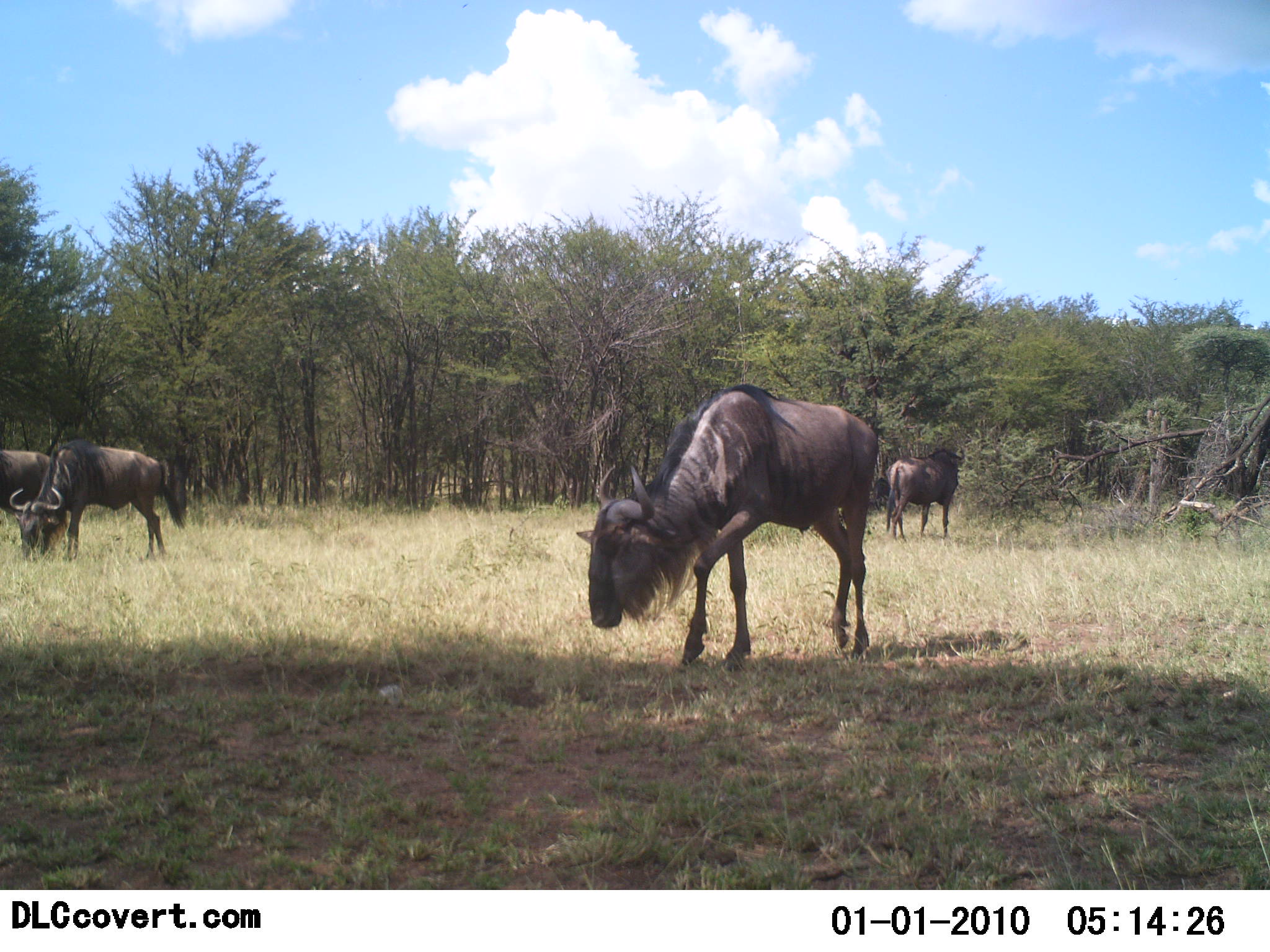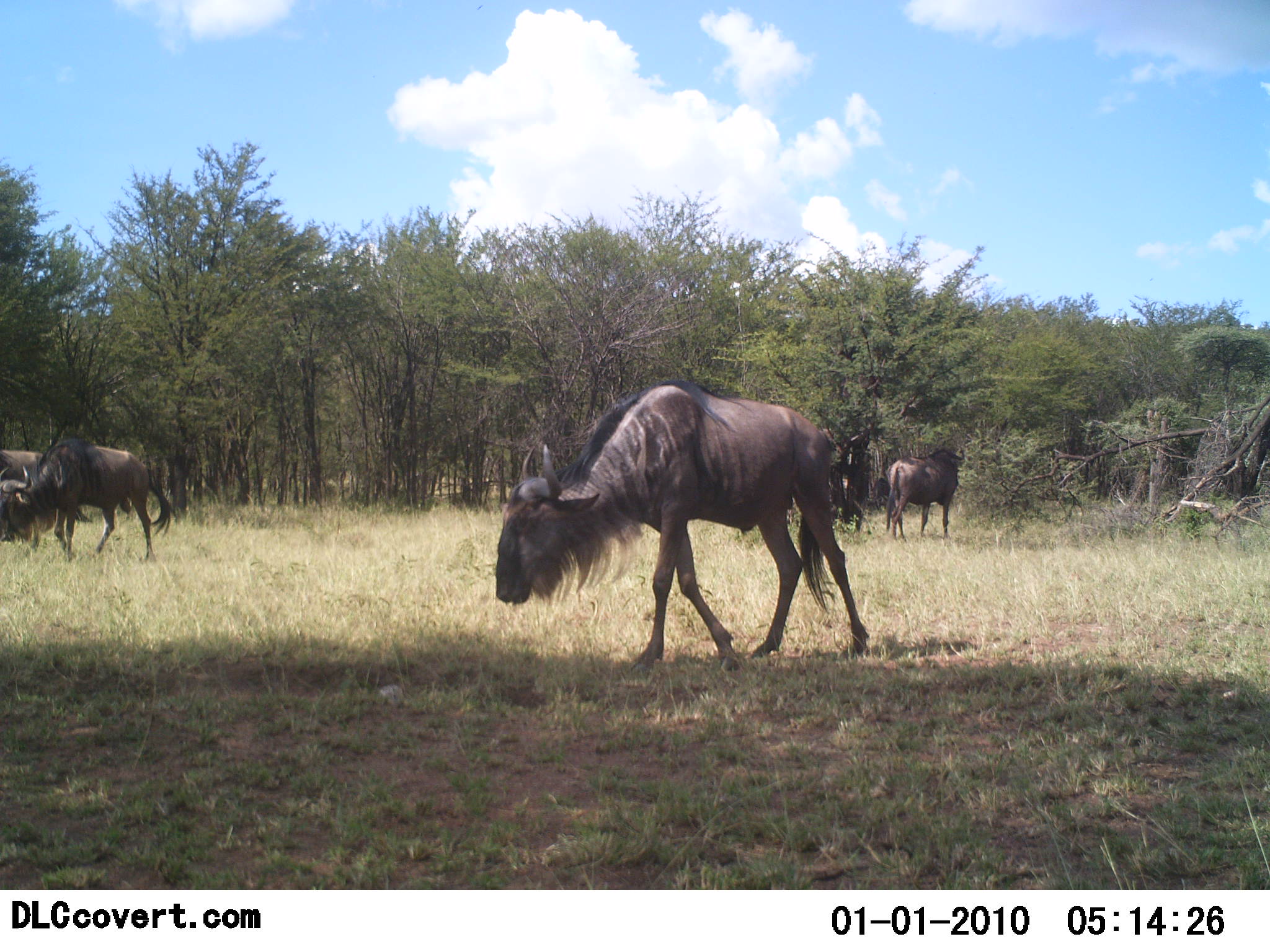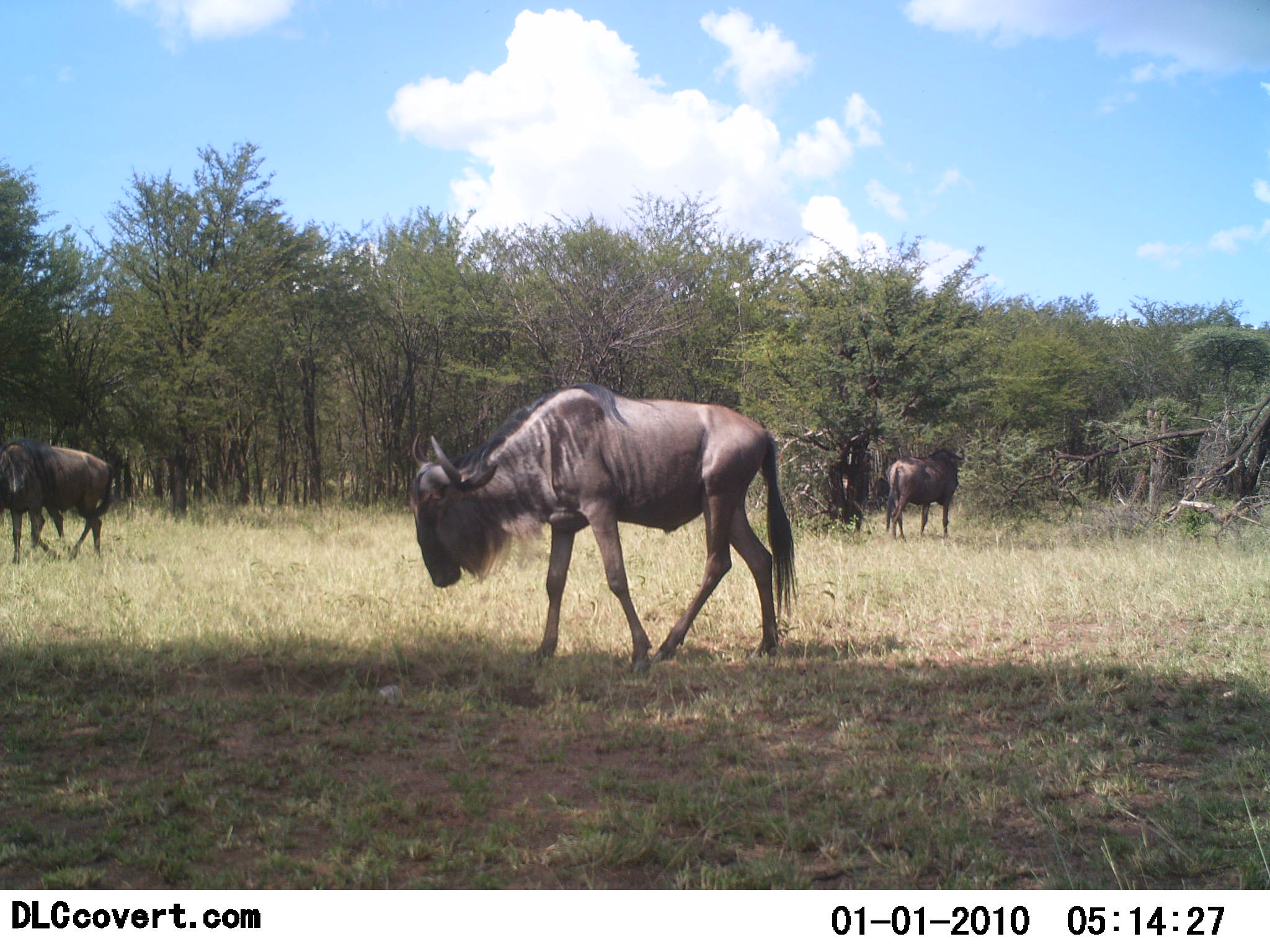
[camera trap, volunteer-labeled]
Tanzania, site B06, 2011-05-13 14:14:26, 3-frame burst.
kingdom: Animalia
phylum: Chordata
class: Mammalia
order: Artiodactyla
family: Bovidae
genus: Connochaetes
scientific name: Connochaetes taurinus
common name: blue wildebeest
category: wildebeest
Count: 4.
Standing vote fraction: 50%.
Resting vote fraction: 0%.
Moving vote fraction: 50%.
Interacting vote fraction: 0%.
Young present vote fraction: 0%.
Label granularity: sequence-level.